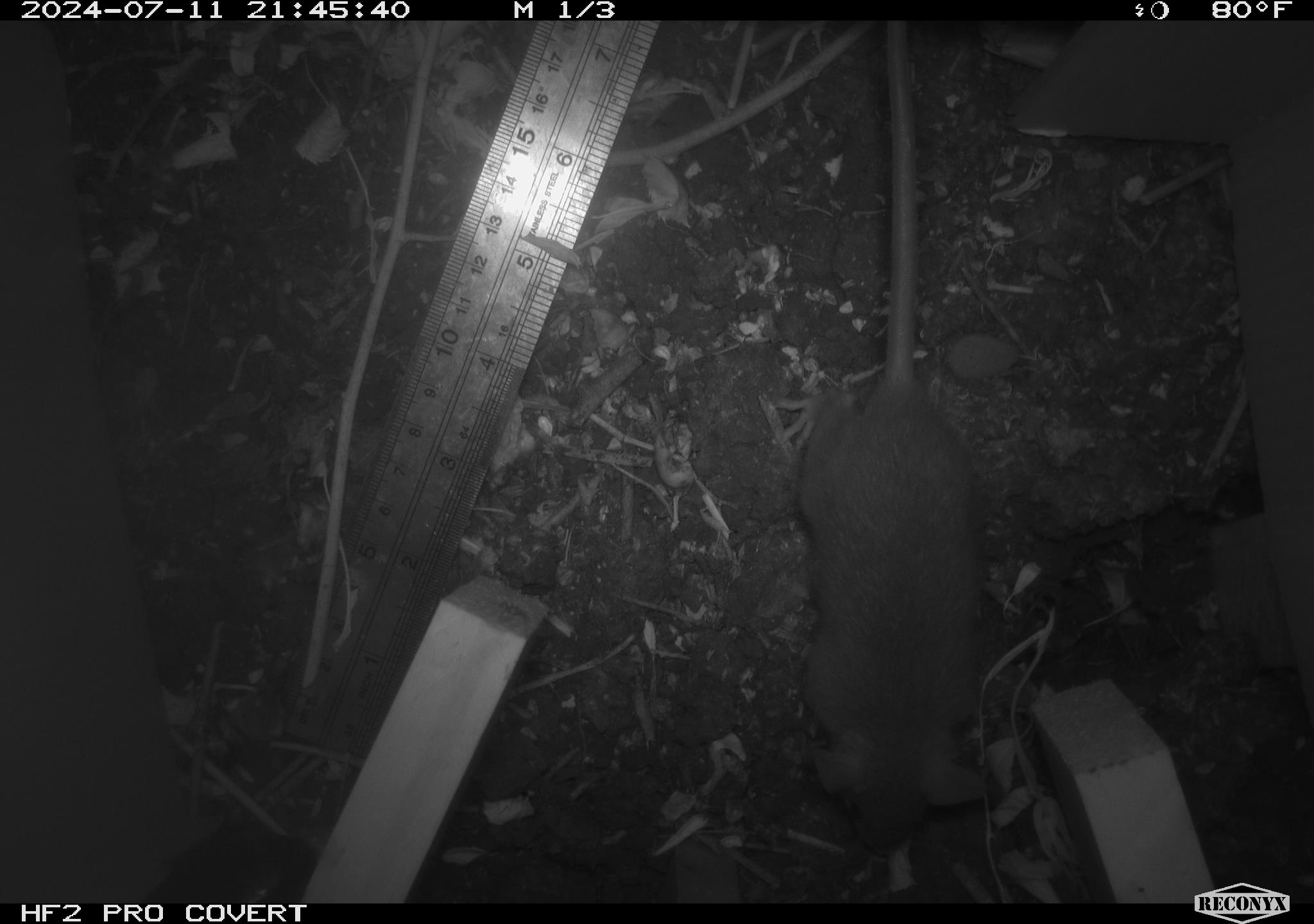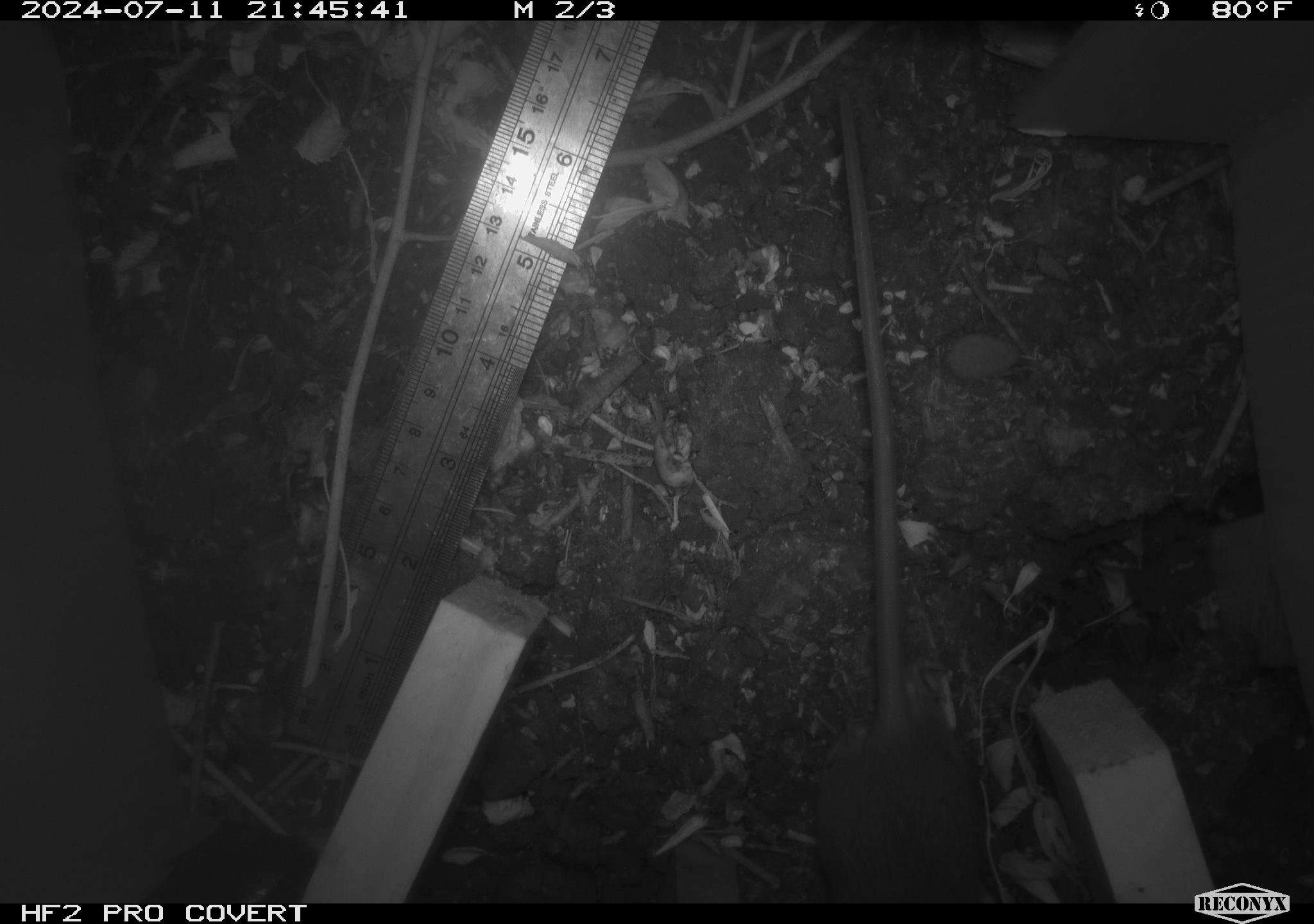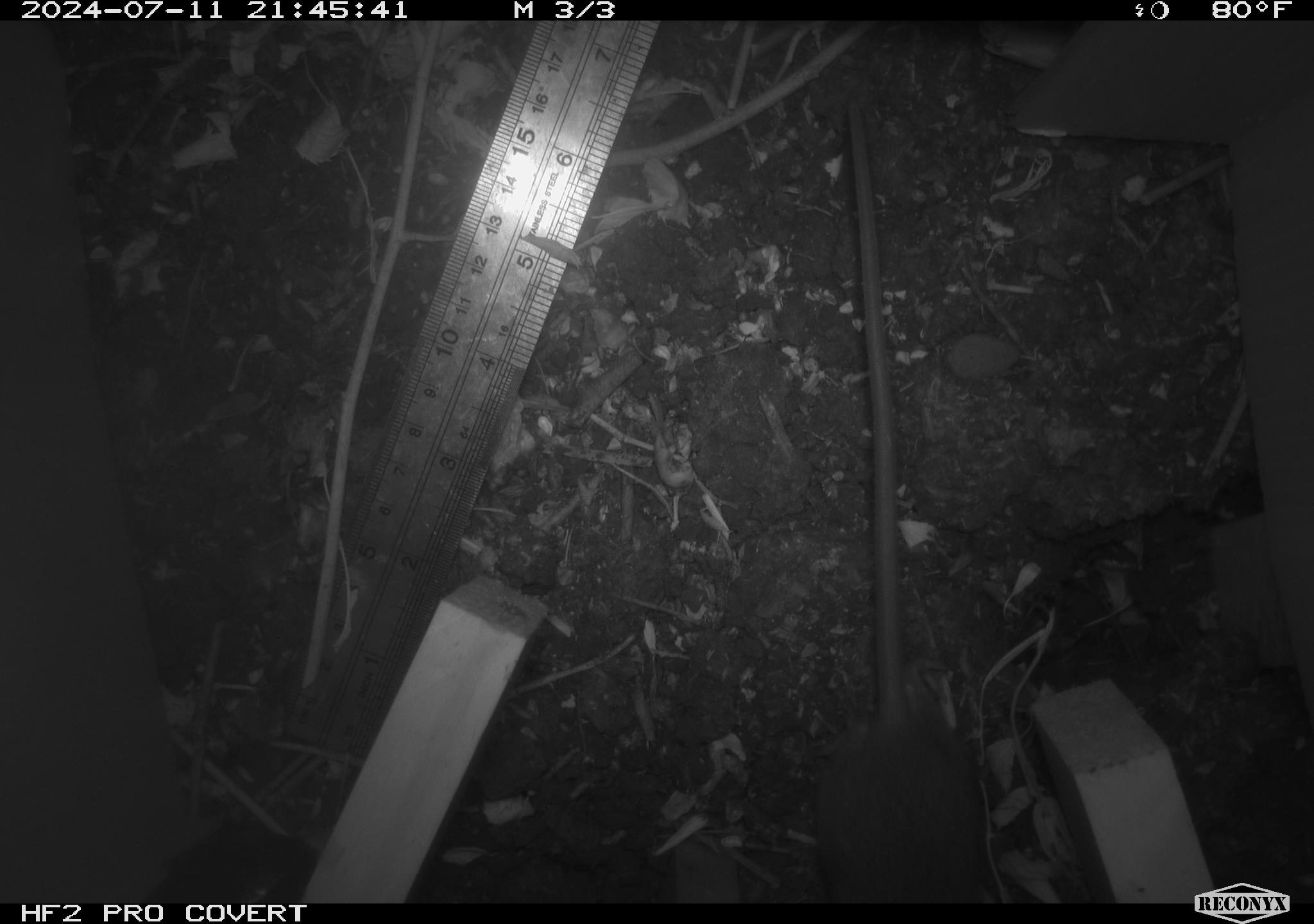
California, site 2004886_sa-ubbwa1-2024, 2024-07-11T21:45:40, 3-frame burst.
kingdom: Animalia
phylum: Chordata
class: Mammalia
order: Rodentia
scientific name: Rodentia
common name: mouse species